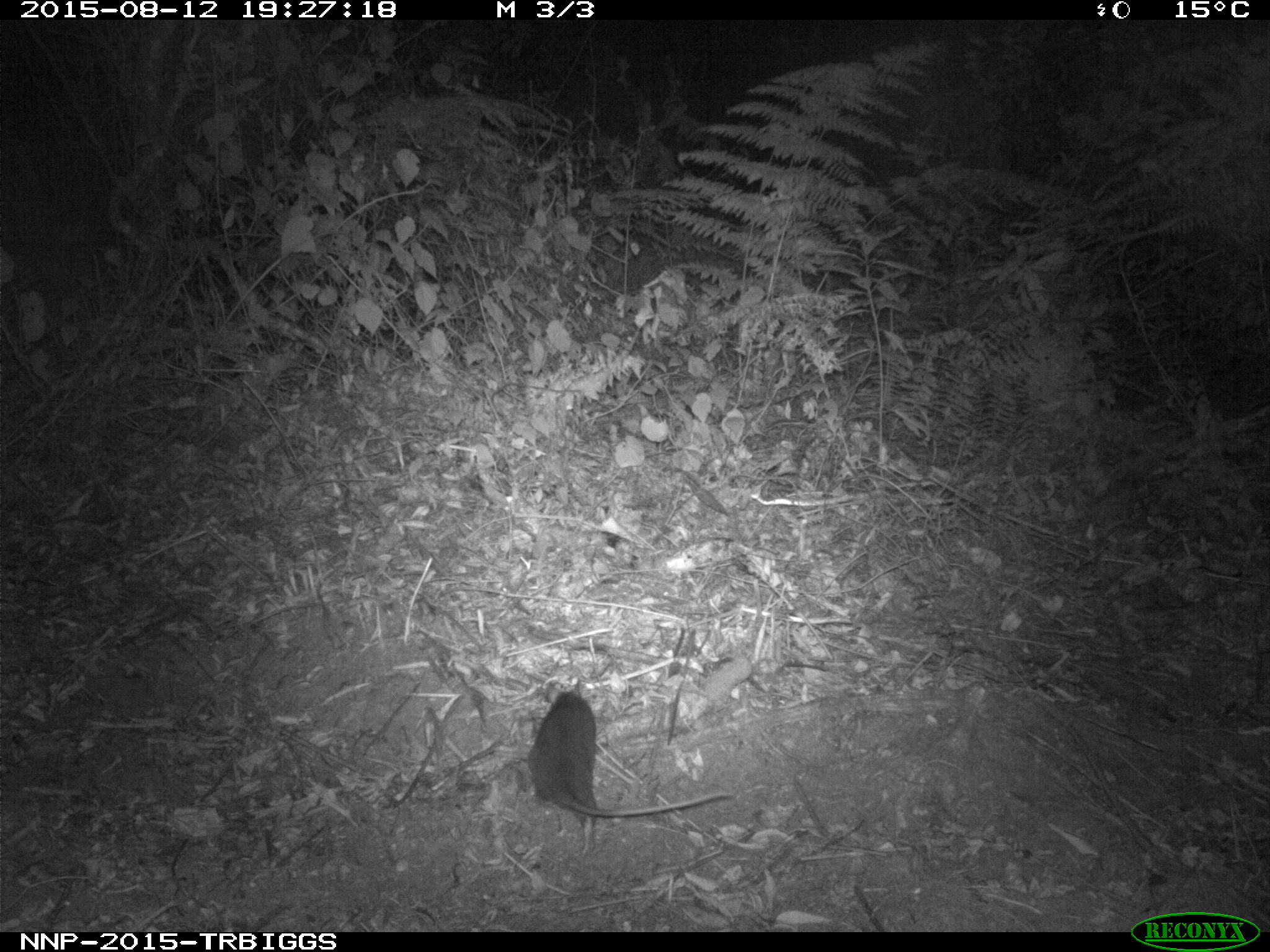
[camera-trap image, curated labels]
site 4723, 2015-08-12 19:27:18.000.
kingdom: Animalia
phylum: Chordata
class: Mammalia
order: Rodentia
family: Nesomyidae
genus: Cricetomys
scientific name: Cricetomys gambianus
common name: african giant pouched rat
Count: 1.